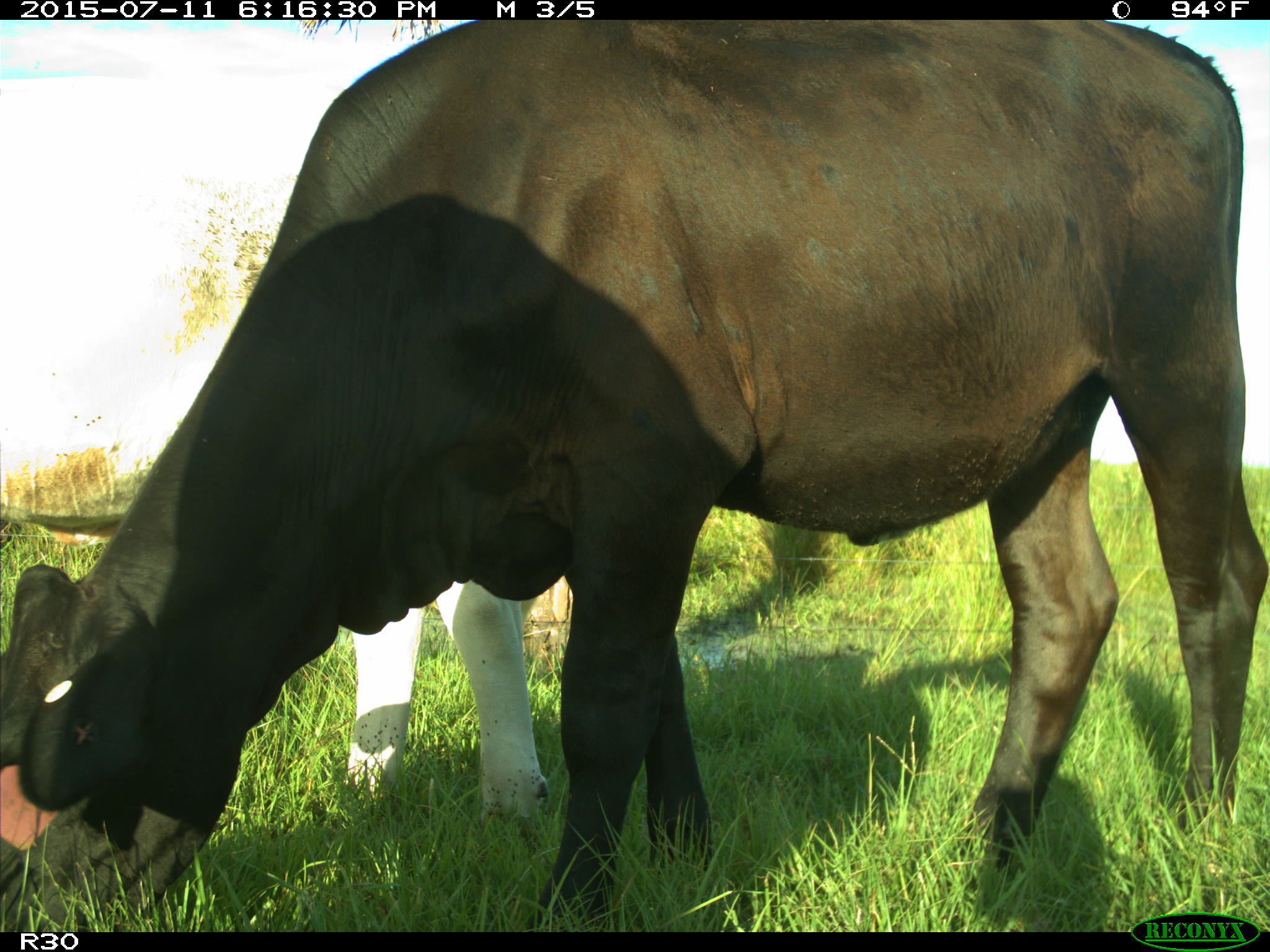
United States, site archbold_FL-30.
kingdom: Animalia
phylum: Chordata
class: Mammalia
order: Artiodactyla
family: Bovidae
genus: Bos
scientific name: Bos taurus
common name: domestic cow